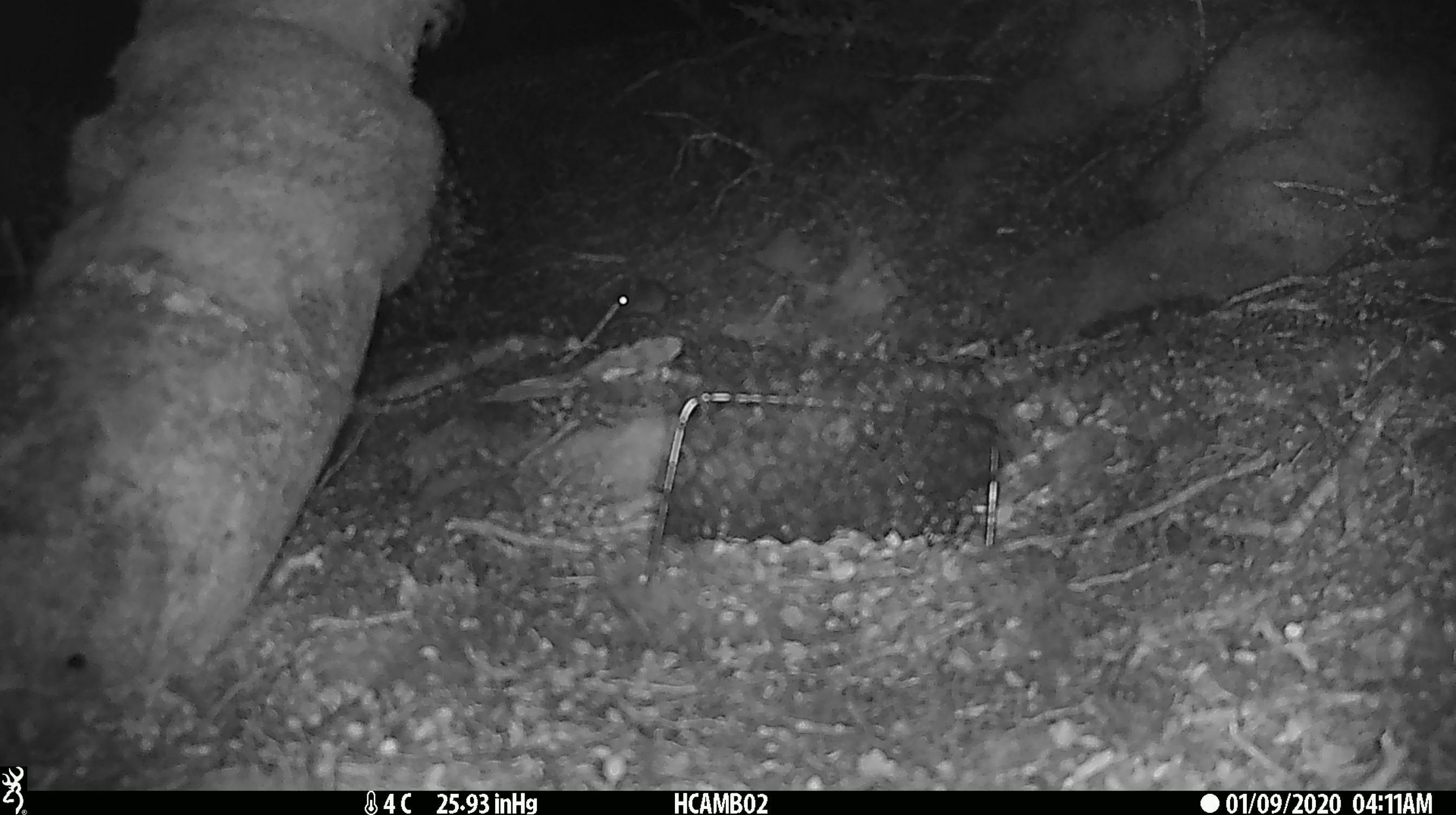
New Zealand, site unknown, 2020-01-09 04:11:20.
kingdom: Animalia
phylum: Chordata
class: Mammalia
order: Rodentia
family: Muridae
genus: Mus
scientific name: Mus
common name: mouse